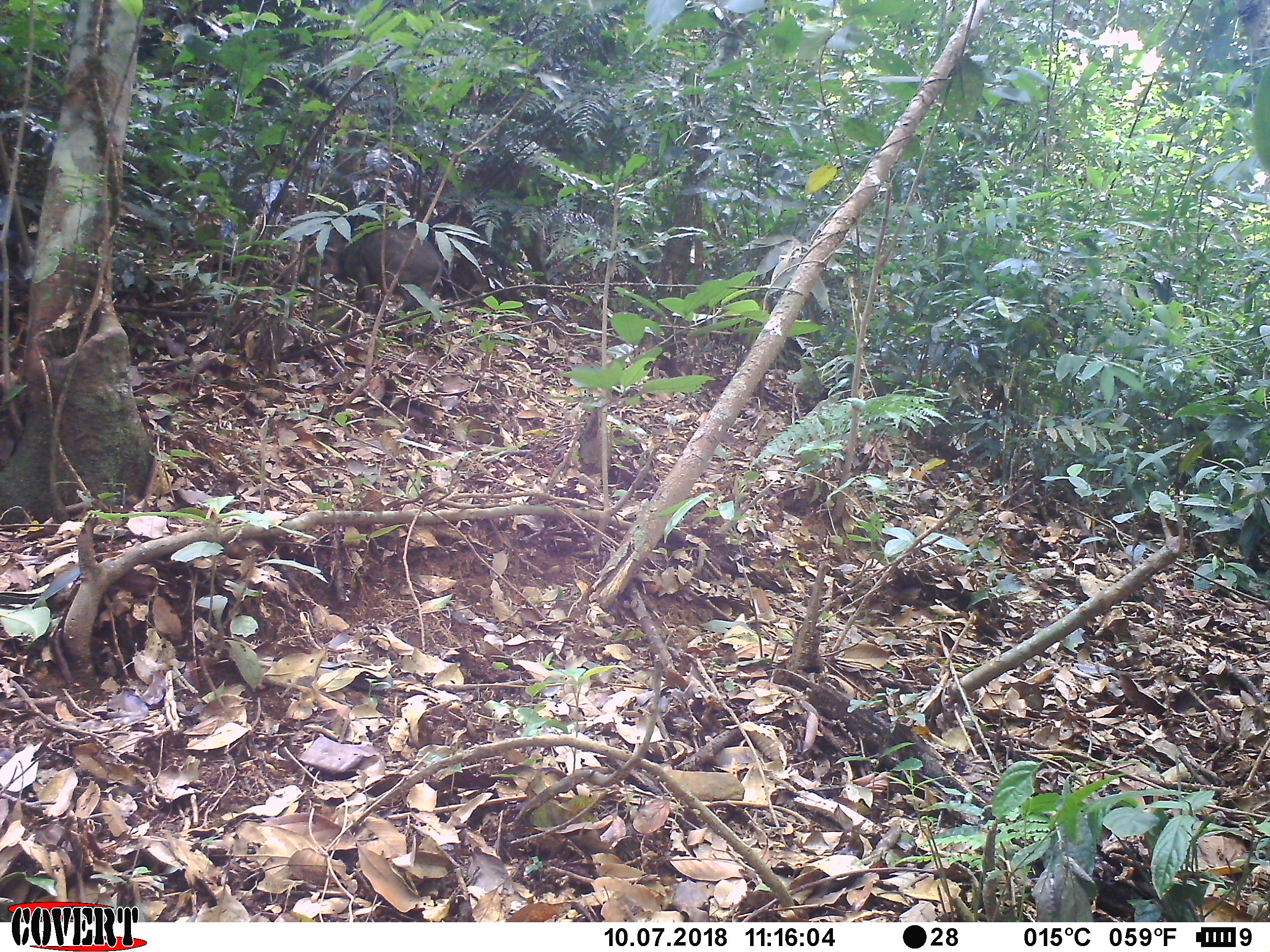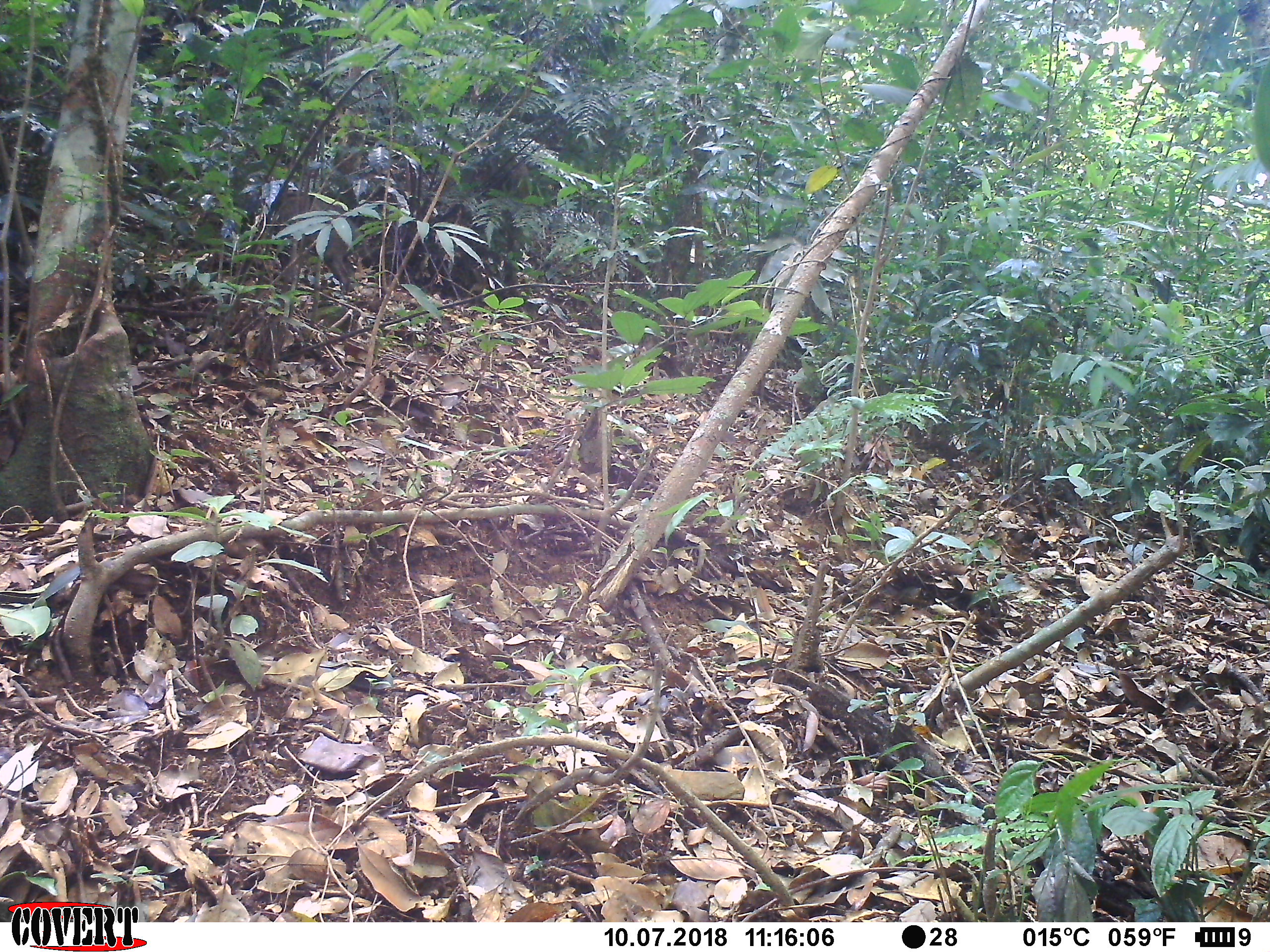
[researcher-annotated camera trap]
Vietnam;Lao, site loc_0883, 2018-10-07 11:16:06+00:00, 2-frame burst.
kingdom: Animalia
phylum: Chordata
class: Mammalia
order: Artiodactyla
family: Suidae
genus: Sus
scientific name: Sus scrofa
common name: eurasian wild pig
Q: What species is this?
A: Eurasian wild pig (Sus scrofa).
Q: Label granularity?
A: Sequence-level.